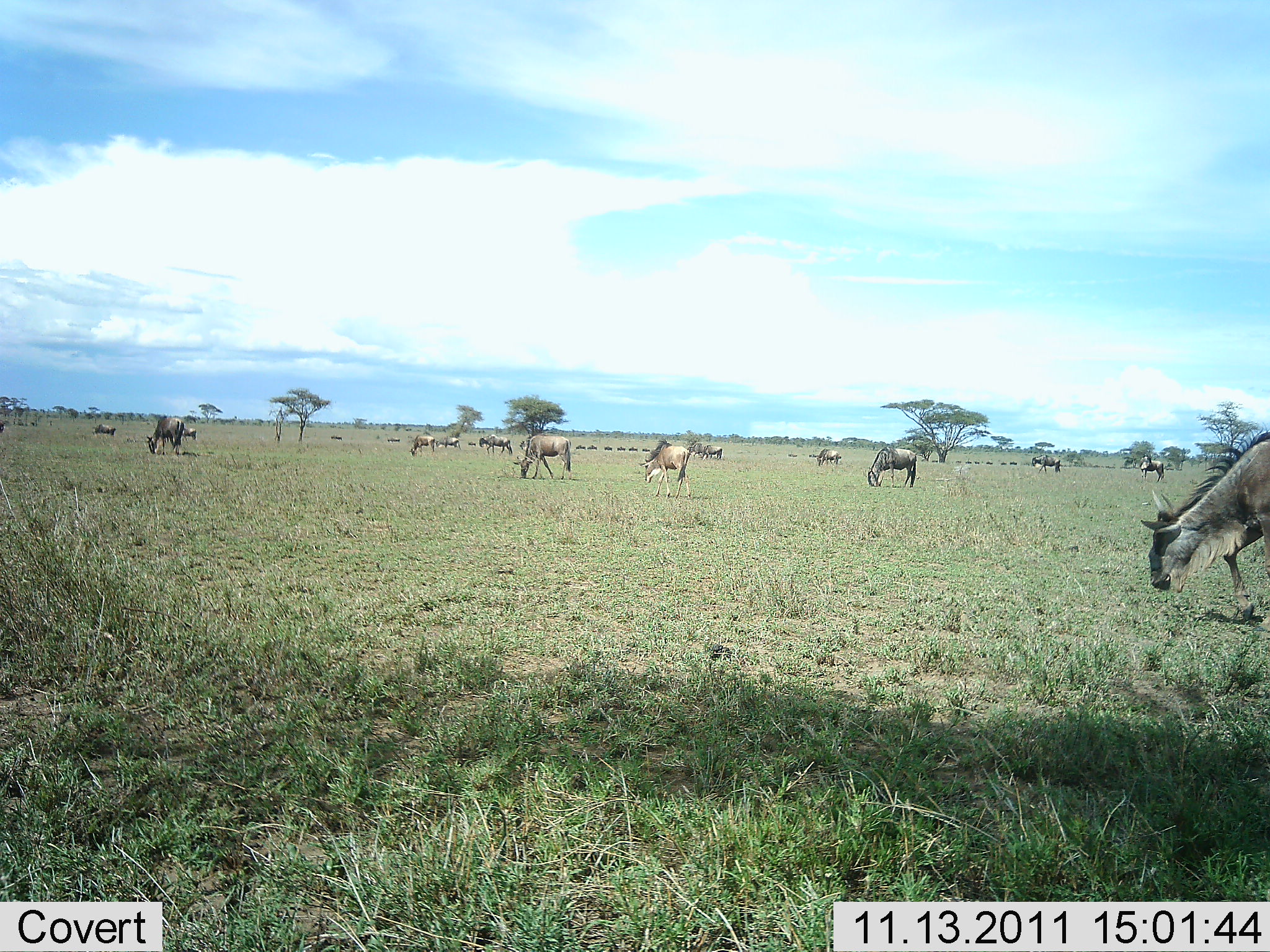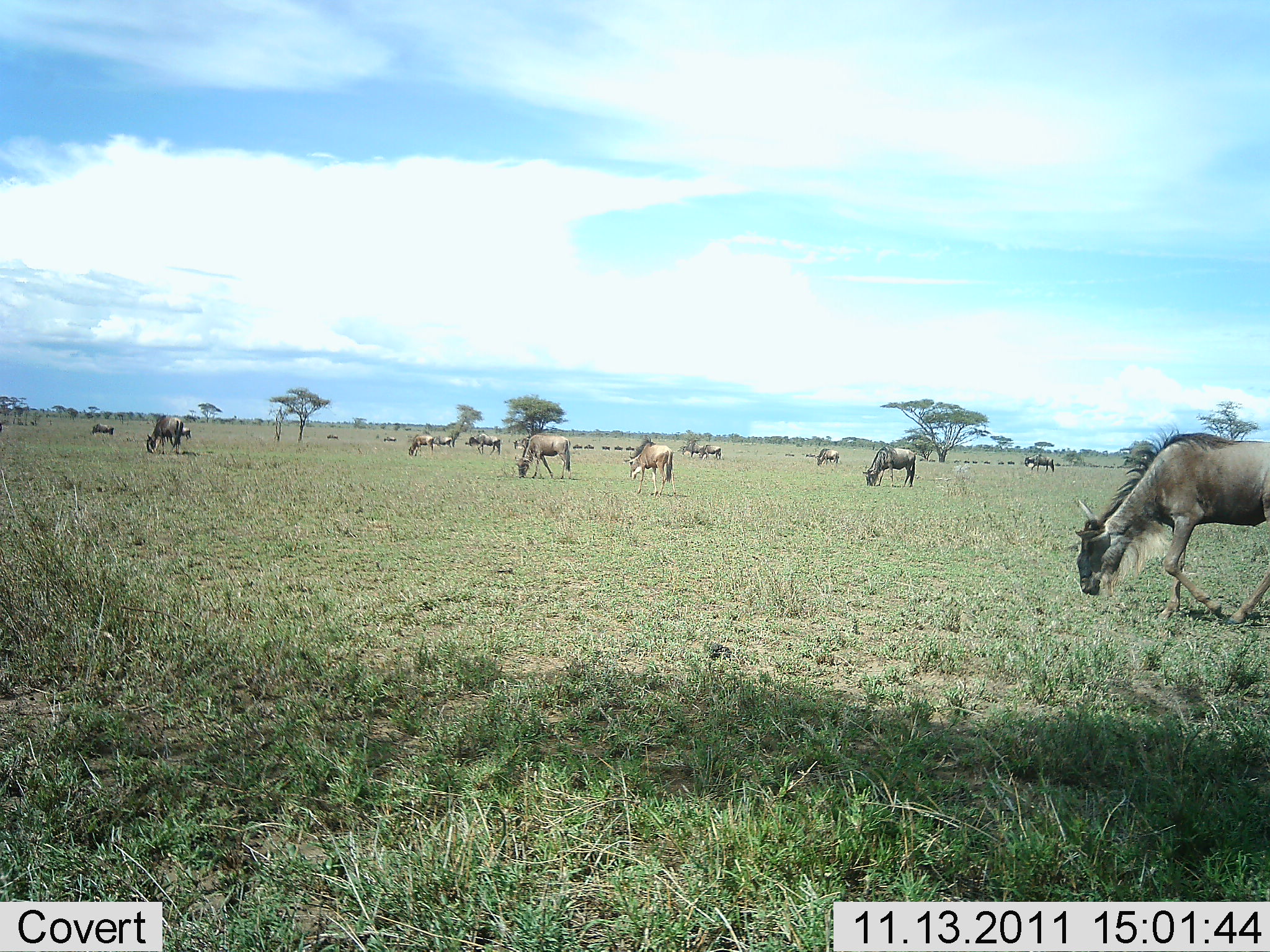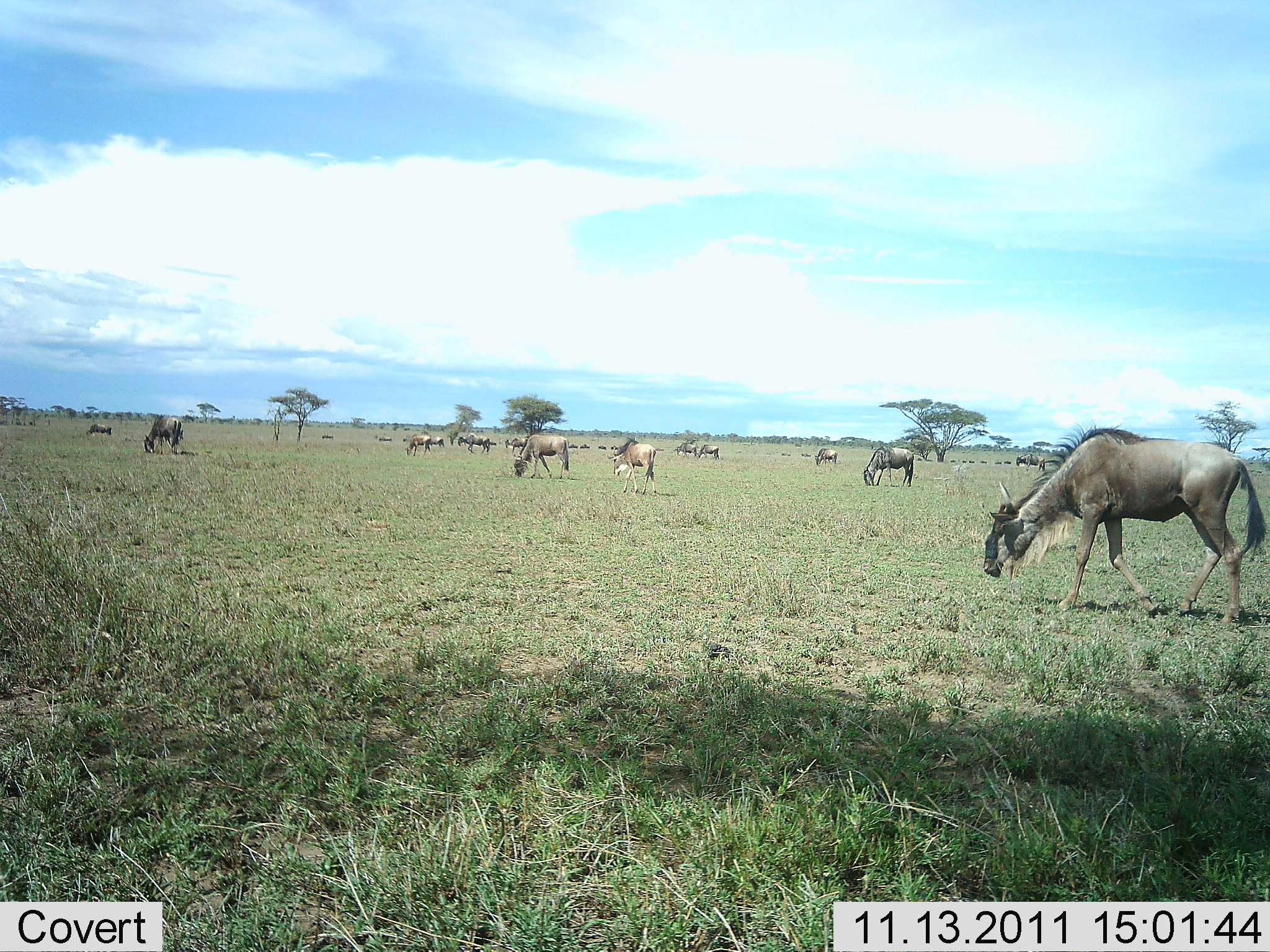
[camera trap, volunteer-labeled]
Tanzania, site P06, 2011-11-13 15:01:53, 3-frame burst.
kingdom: Animalia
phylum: Chordata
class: Mammalia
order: Artiodactyla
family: Bovidae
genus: Connochaetes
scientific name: Connochaetes taurinus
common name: blue wildebeest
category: wildebeest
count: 11-50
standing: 17%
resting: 0%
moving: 50%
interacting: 0%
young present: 8%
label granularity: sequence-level